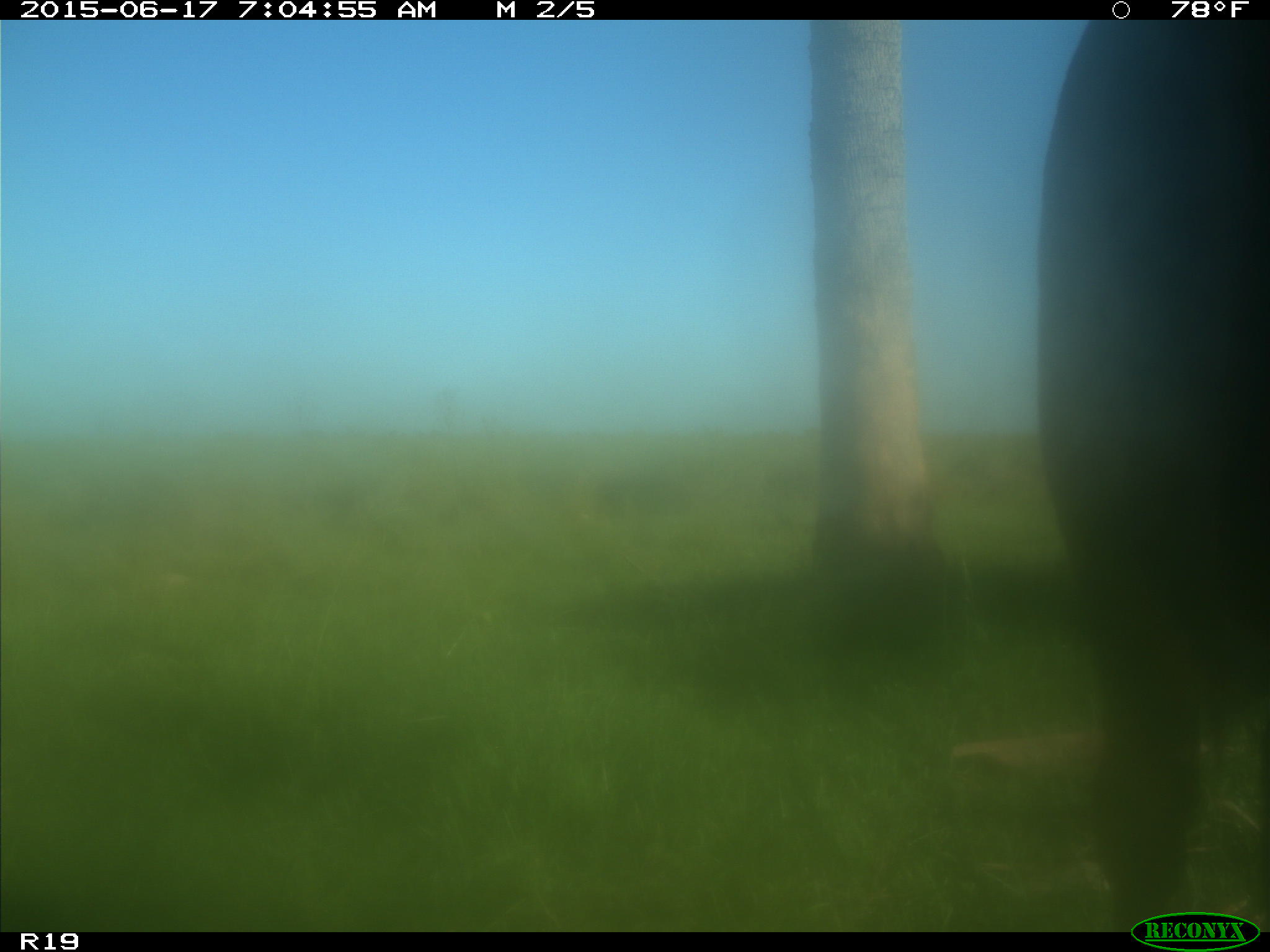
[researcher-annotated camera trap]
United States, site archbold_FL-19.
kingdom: Animalia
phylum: Chordata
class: Mammalia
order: Artiodactyla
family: Bovidae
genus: Bos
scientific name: Bos taurus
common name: domestic cow